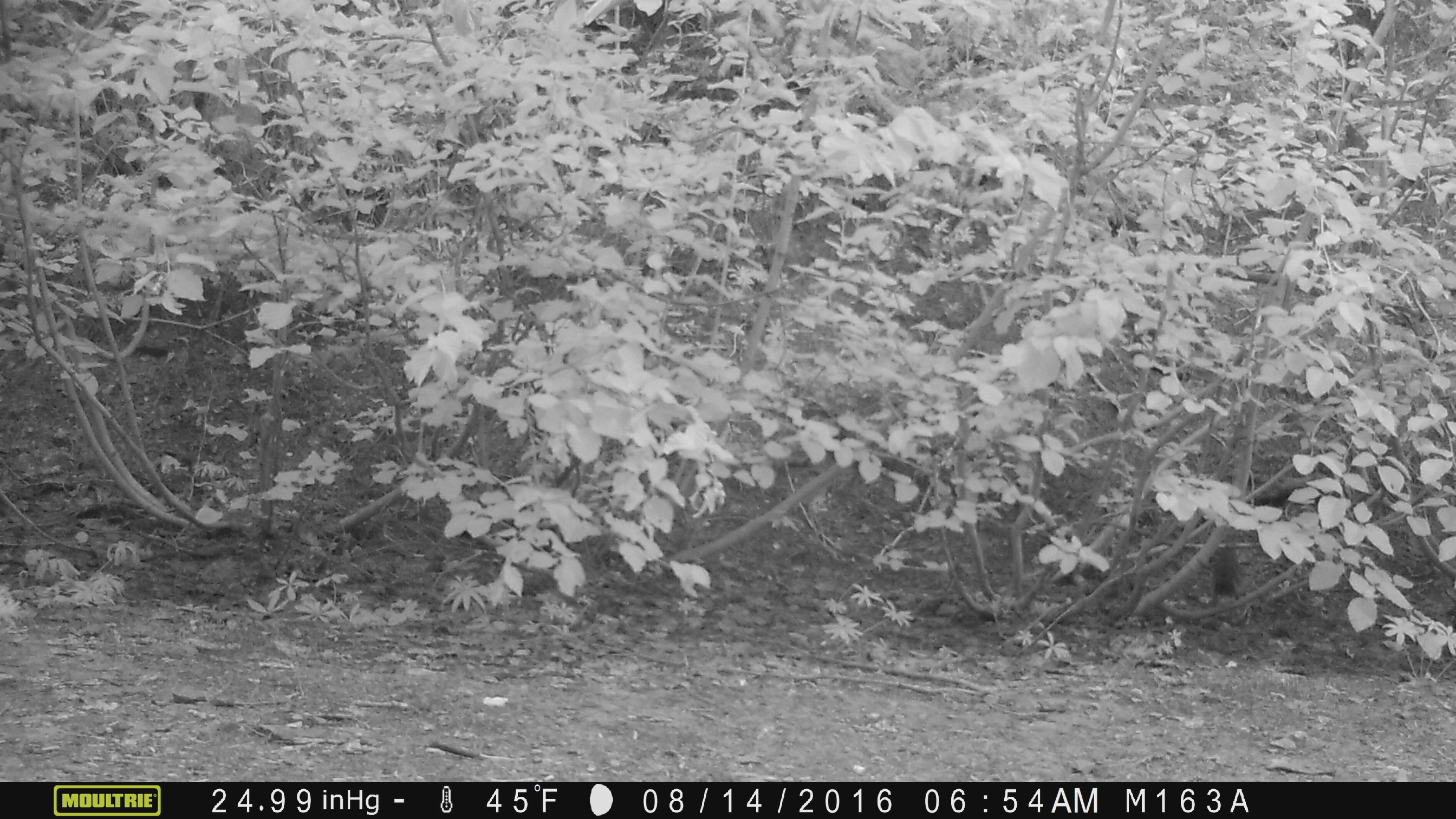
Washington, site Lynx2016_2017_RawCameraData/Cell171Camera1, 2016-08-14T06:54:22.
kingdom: Animalia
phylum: Chordata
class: Mammalia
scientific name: Mammalia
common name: small mammal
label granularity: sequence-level